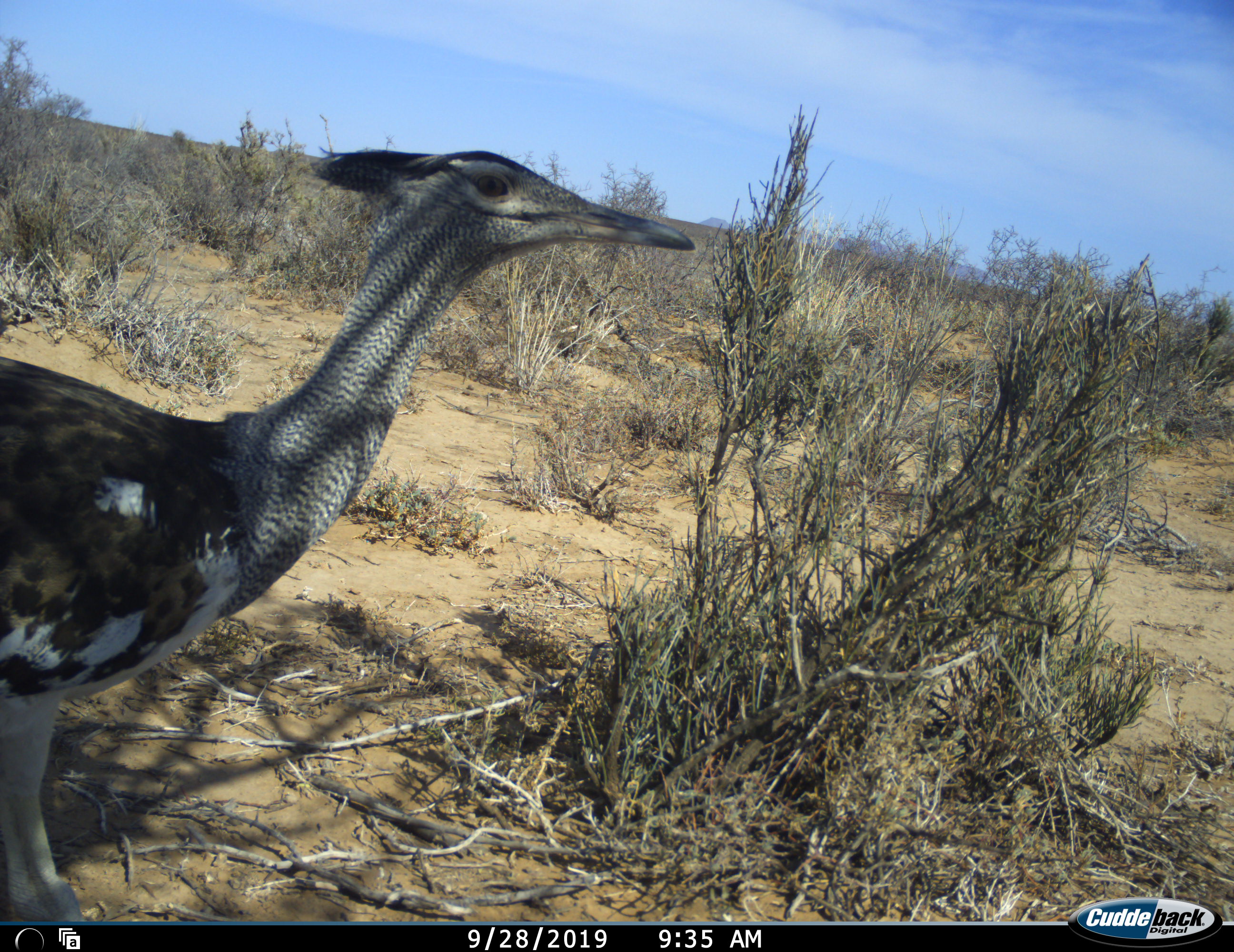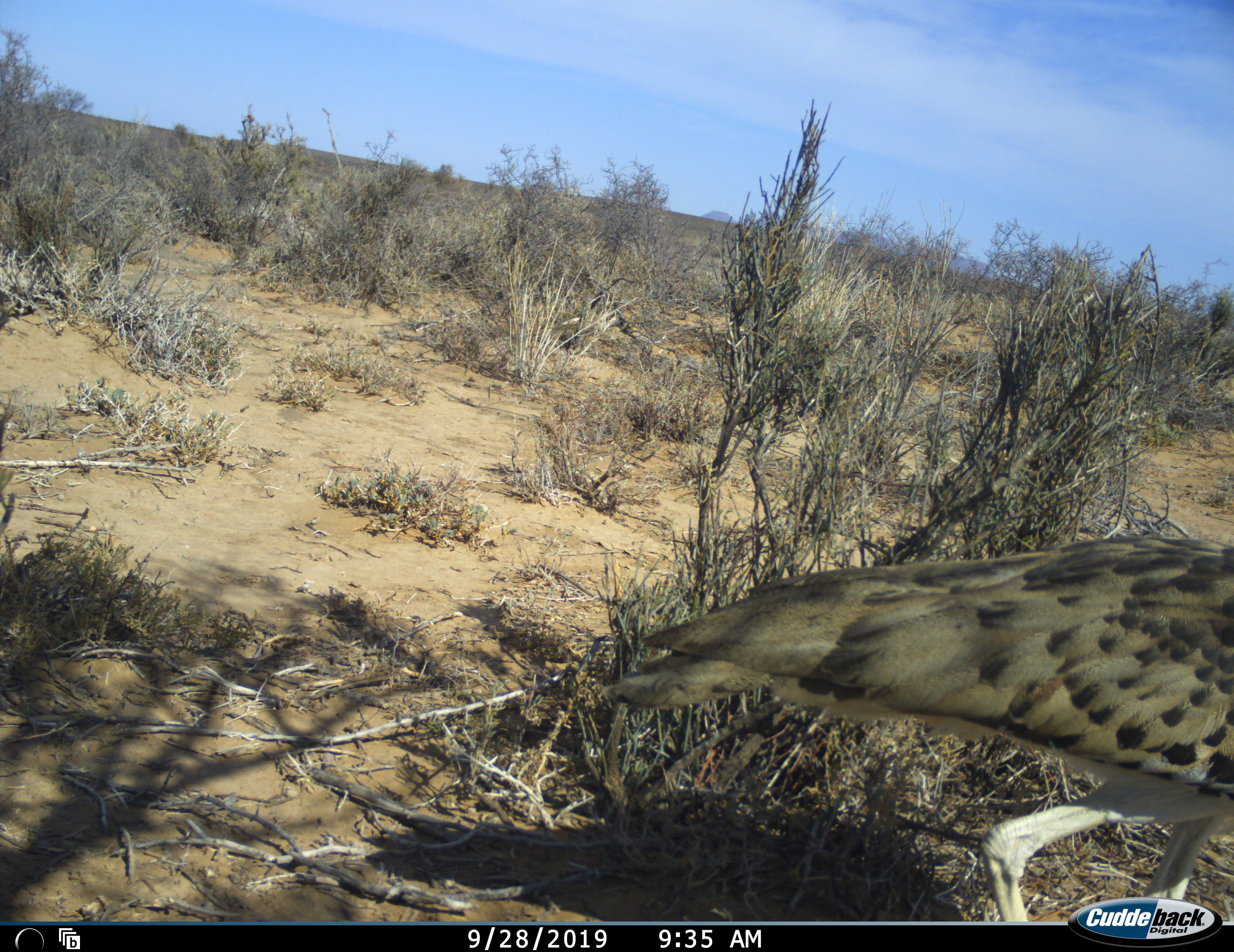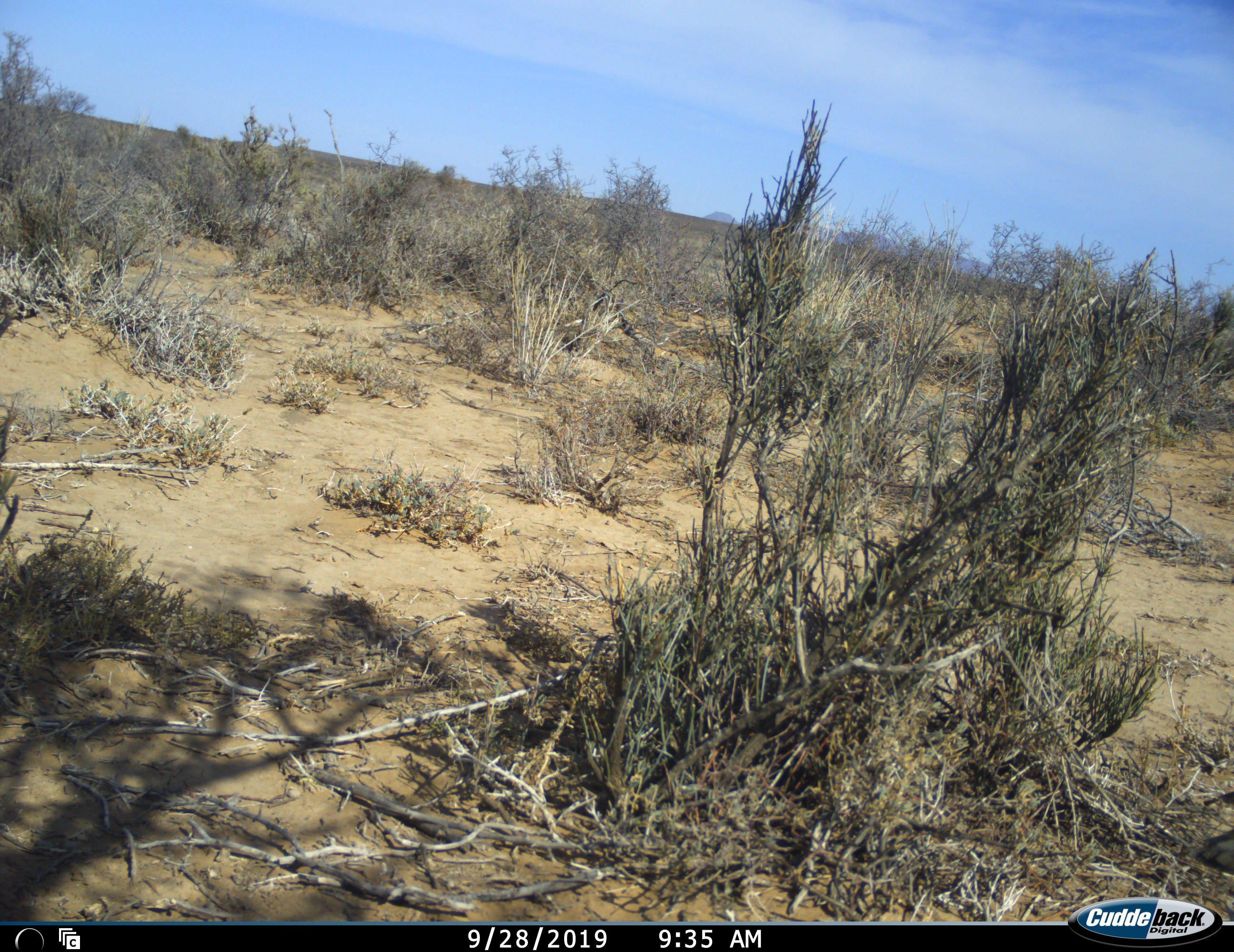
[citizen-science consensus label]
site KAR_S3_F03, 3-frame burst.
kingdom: Animalia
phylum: Chordata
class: Aves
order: Otidiformes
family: Otididae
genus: Ardeotis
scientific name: Ardeotis kori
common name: kori bustard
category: bustardkori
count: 1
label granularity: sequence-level